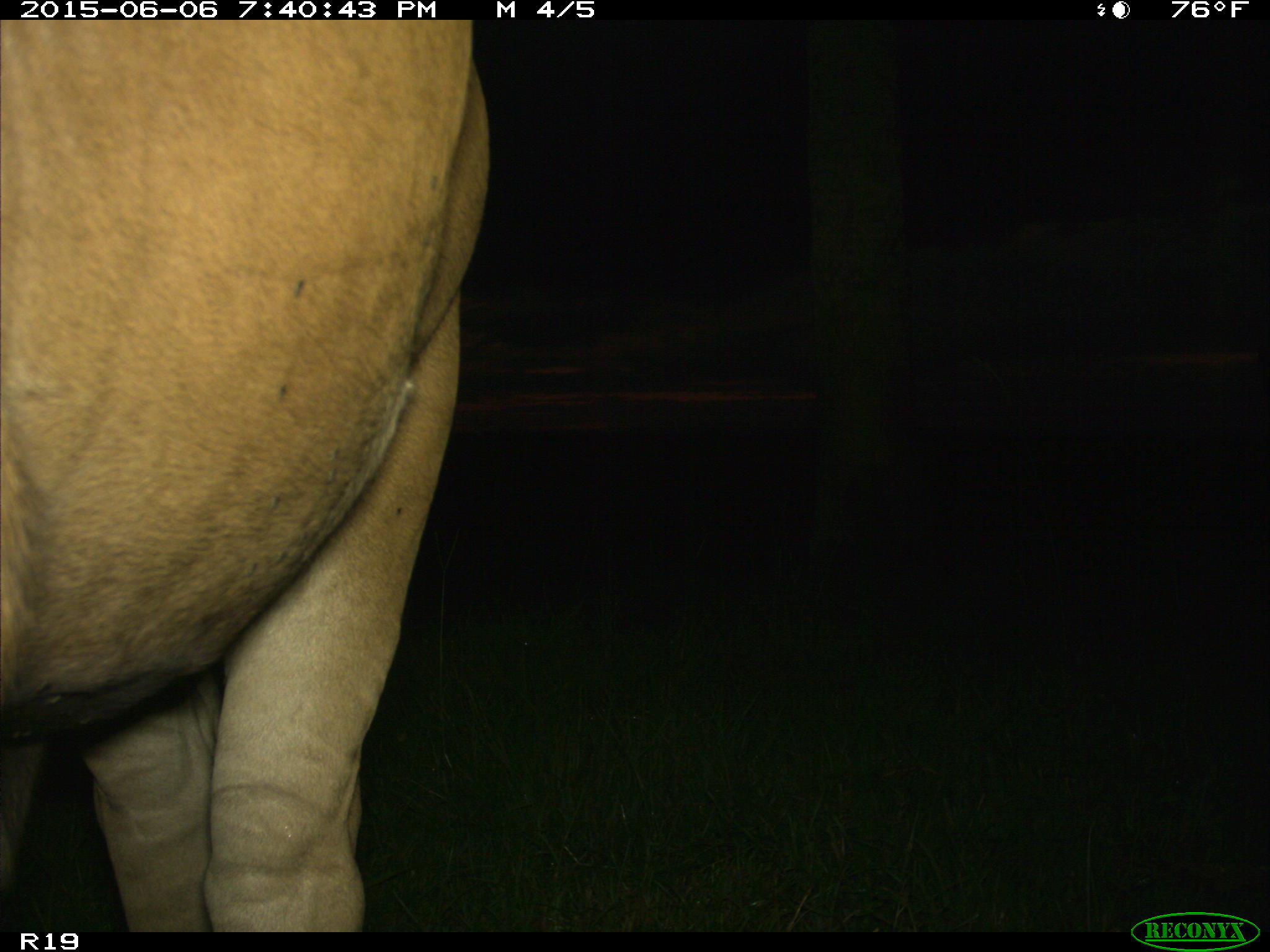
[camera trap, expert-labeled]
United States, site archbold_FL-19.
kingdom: Animalia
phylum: Chordata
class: Mammalia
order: Artiodactyla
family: Bovidae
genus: Bos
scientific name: Bos taurus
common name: domestic cow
Bos taurus (domestic cow).